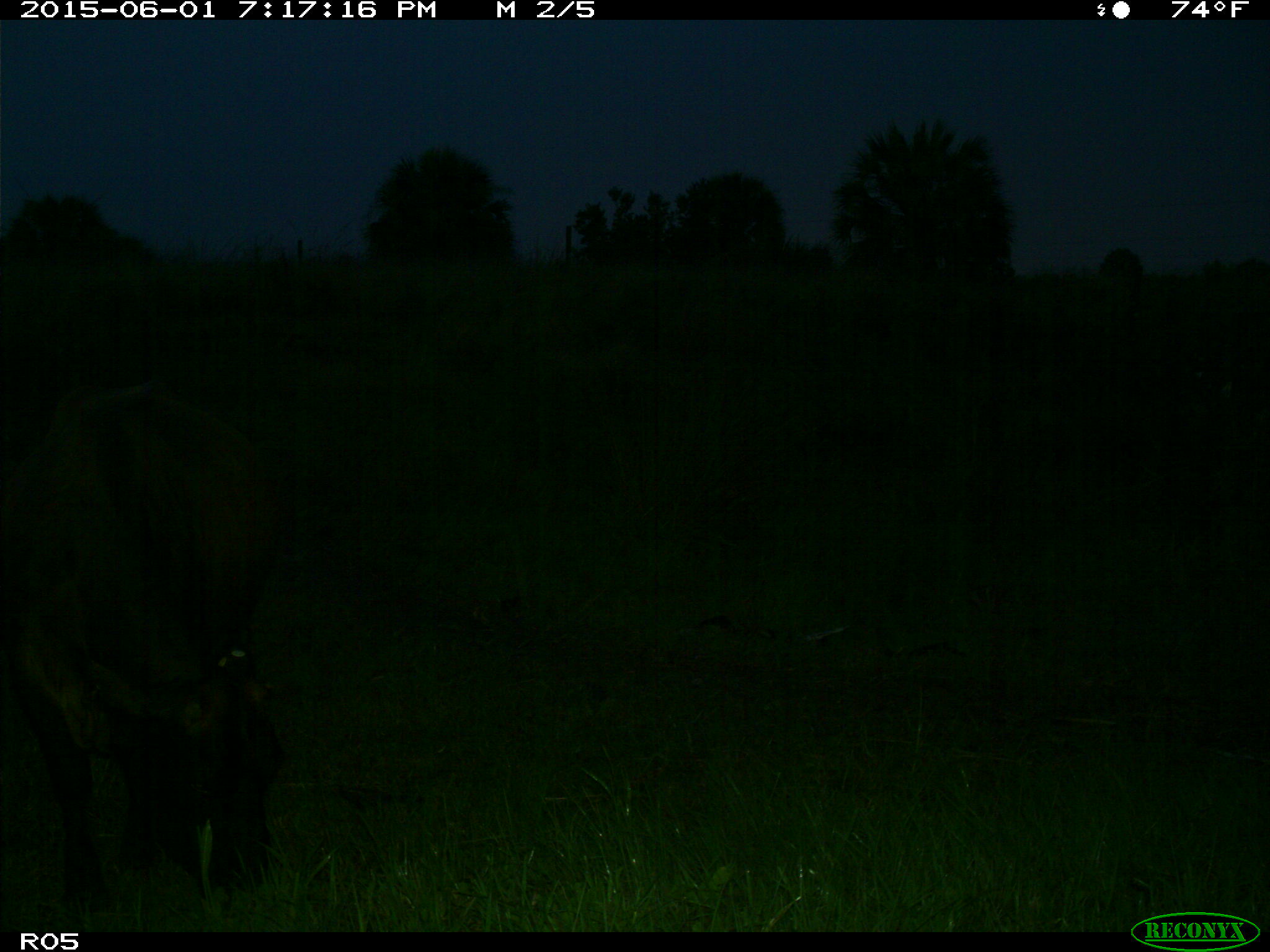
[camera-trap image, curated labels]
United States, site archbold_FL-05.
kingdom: Animalia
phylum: Chordata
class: Mammalia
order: Artiodactyla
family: Bovidae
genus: Bos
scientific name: Bos taurus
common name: domestic cow